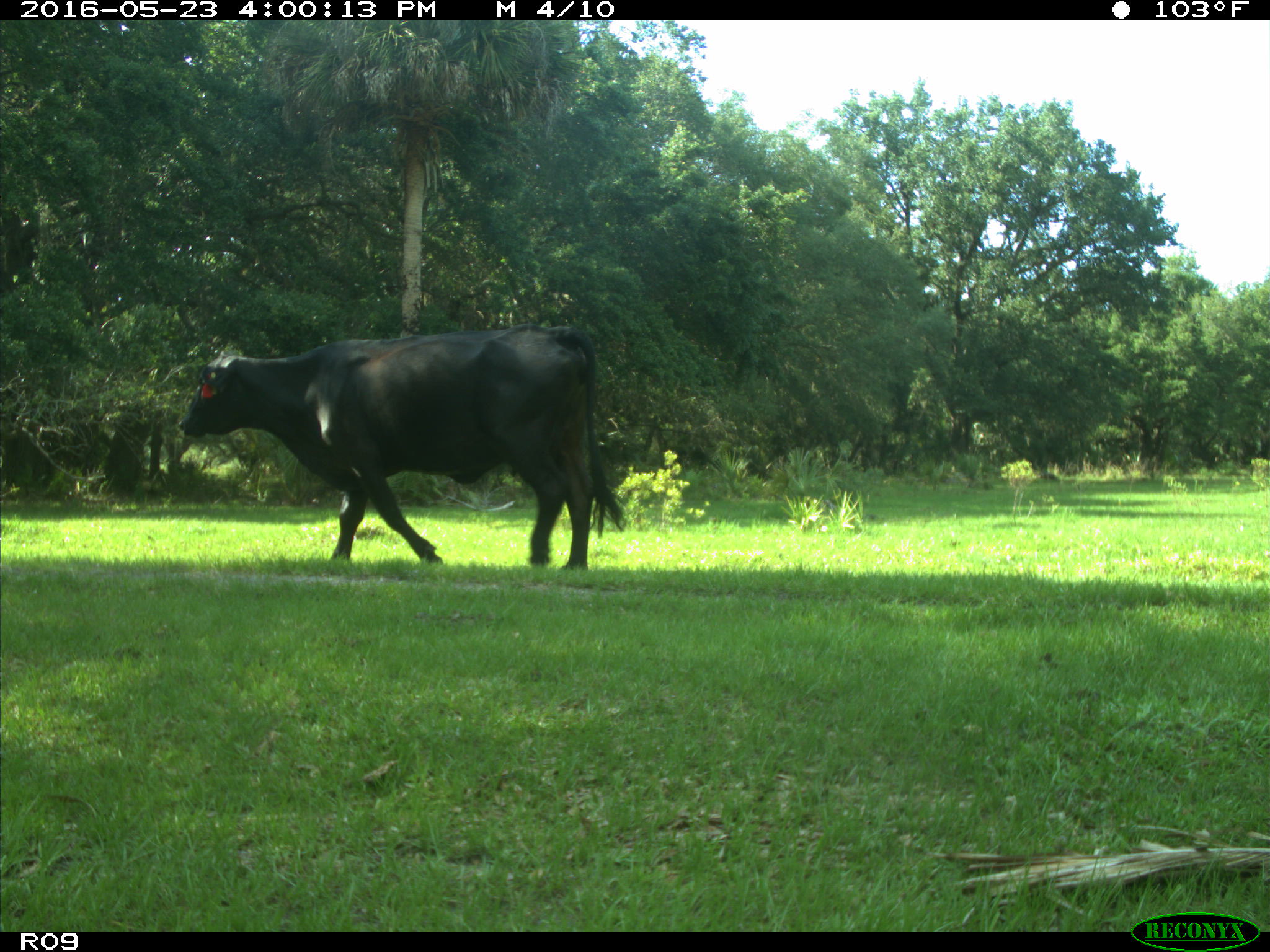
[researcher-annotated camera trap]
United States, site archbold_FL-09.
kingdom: Animalia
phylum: Chordata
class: Mammalia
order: Artiodactyla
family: Bovidae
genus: Bos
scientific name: Bos taurus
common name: domestic cow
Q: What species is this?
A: Bos taurus (domestic cow).